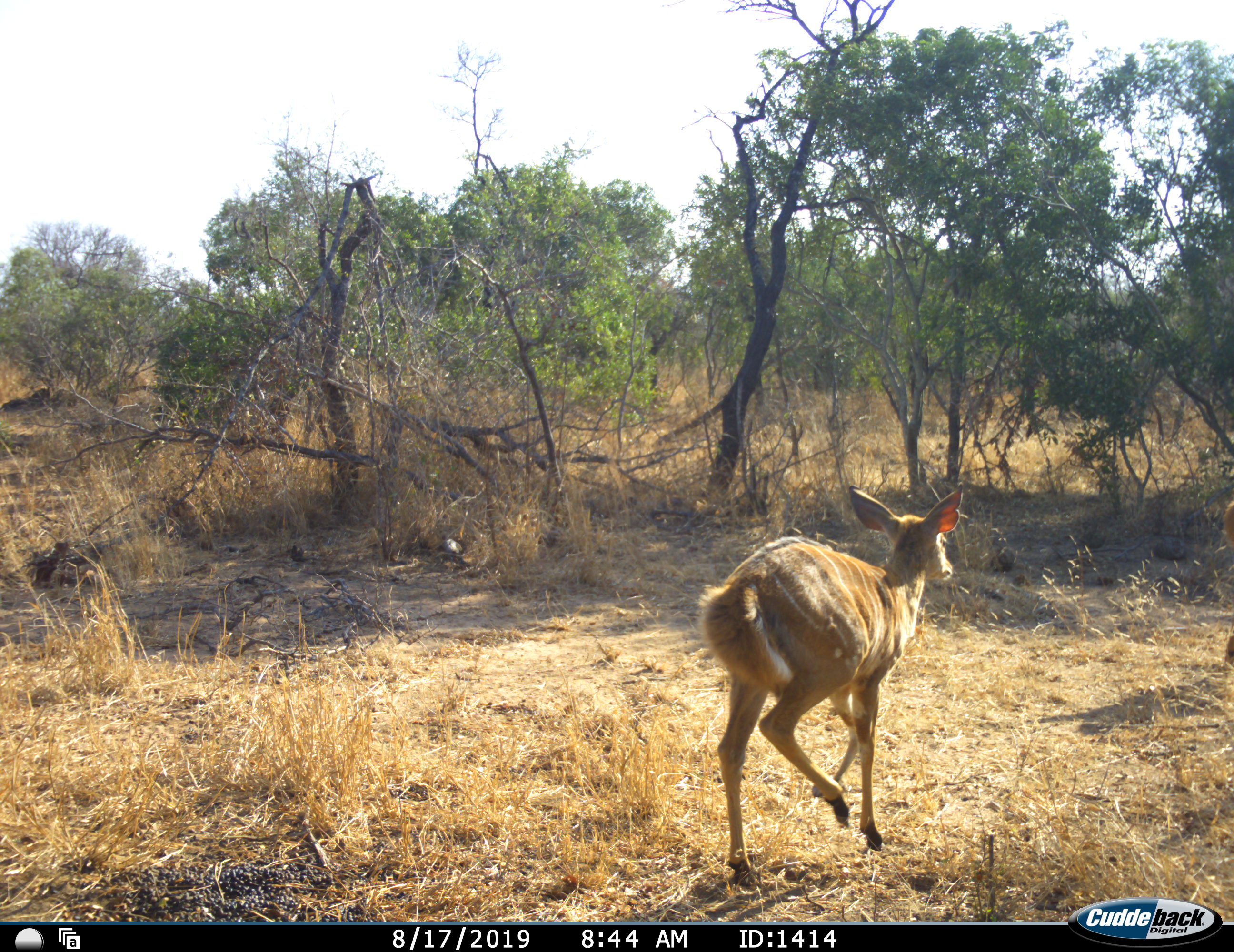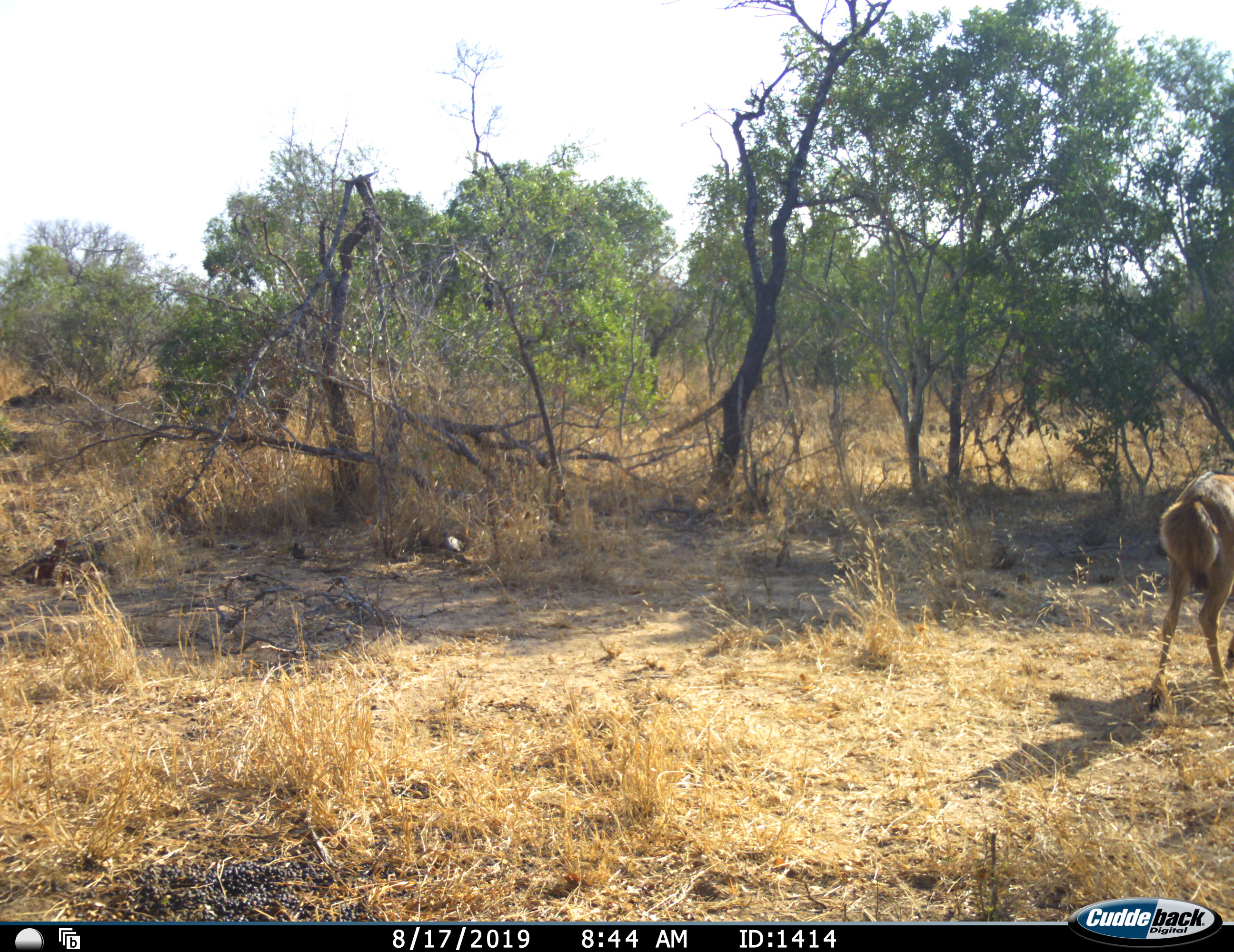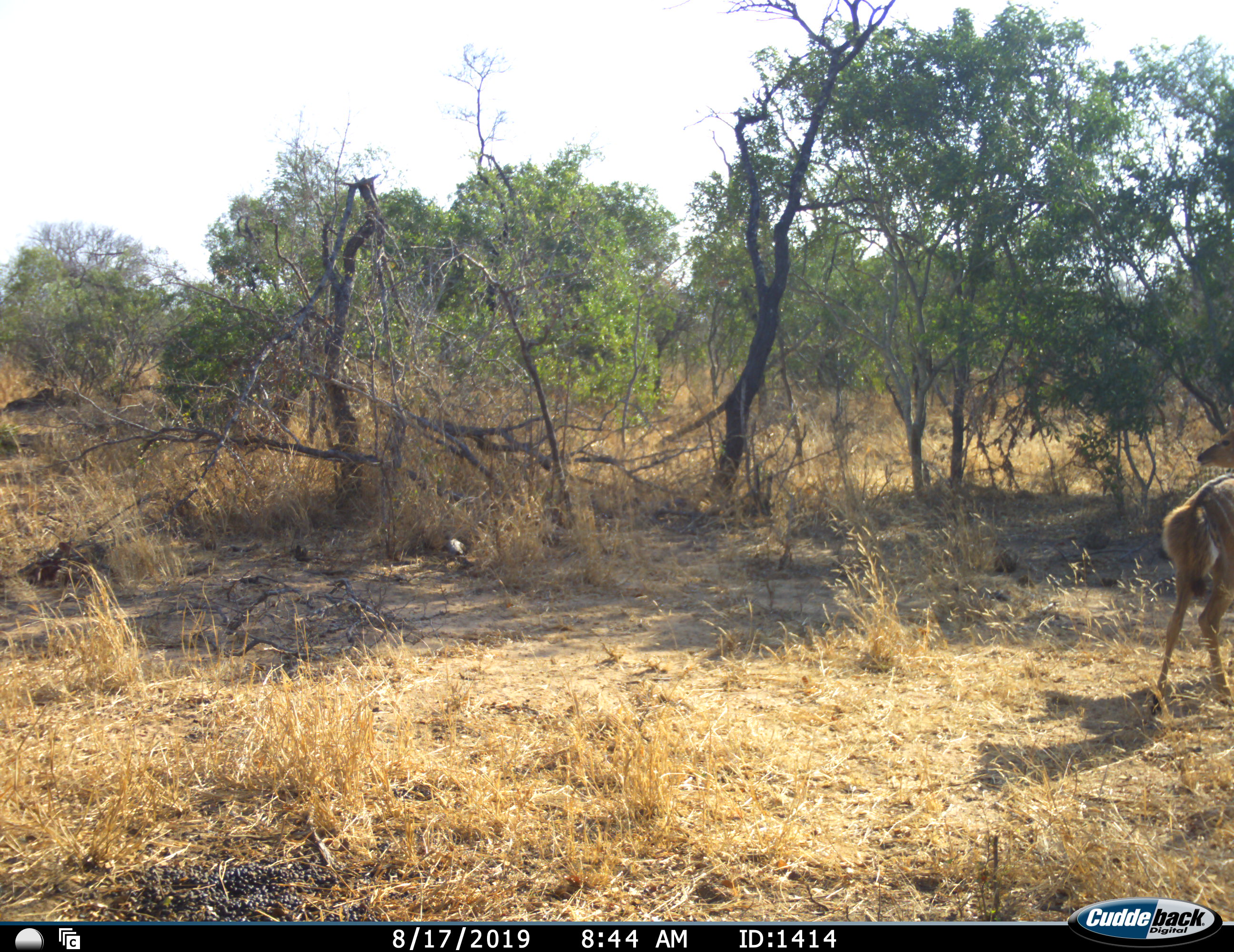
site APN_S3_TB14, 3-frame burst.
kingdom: Animalia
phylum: Chordata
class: Mammalia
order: Artiodactyla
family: Bovidae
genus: Tragelaphus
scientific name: Tragelaphus angasii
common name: nyala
Nyala (Tragelaphus angasii), count 1. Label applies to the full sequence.